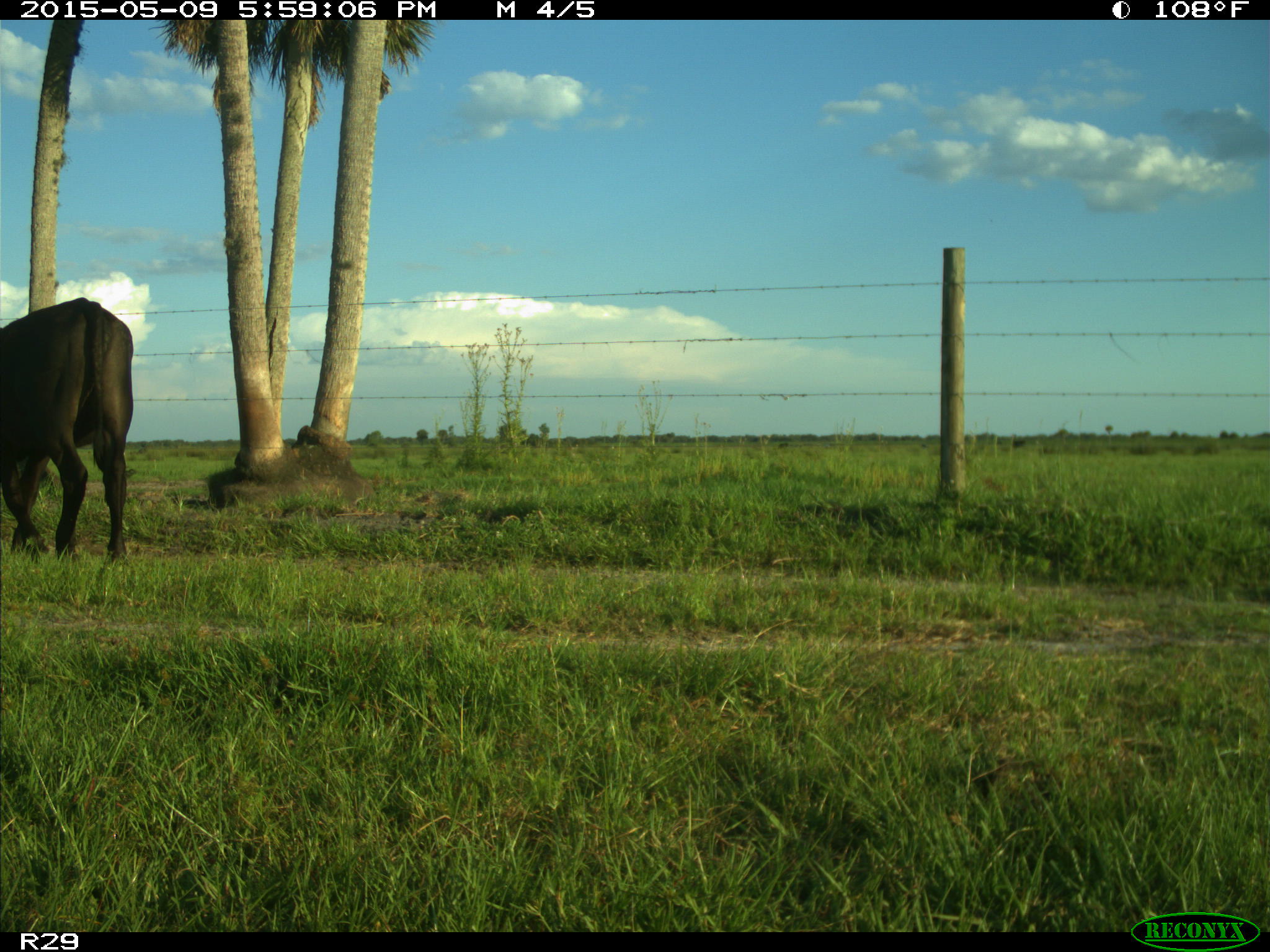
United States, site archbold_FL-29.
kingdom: Animalia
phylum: Chordata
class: Mammalia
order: Artiodactyla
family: Bovidae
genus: Bos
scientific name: Bos taurus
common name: domestic cow